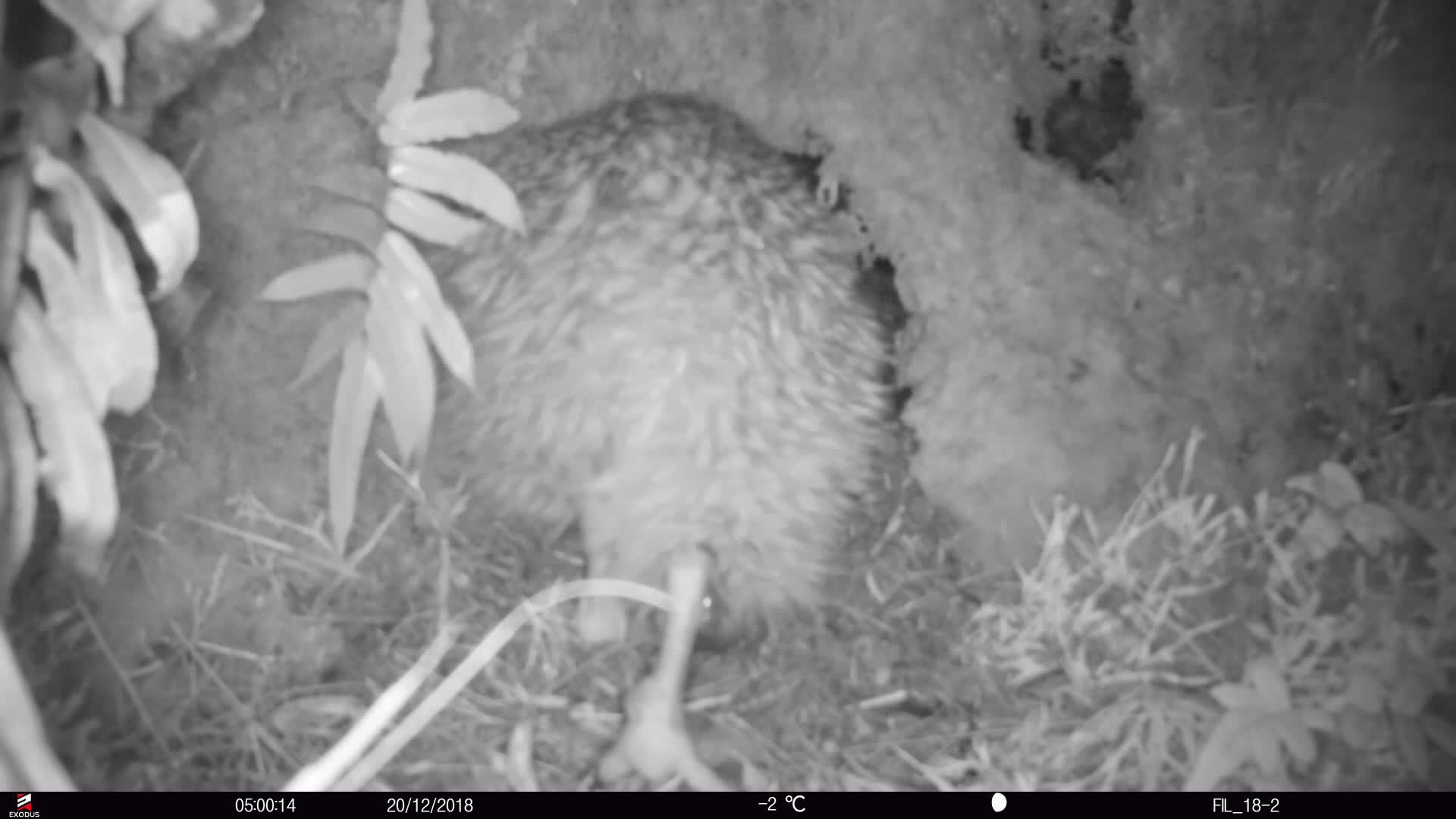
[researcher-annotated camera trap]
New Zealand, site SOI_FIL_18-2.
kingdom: Animalia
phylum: Chordata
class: Aves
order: Apterygiformes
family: Apterygidae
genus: Apteryx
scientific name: Apteryx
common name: kiwi